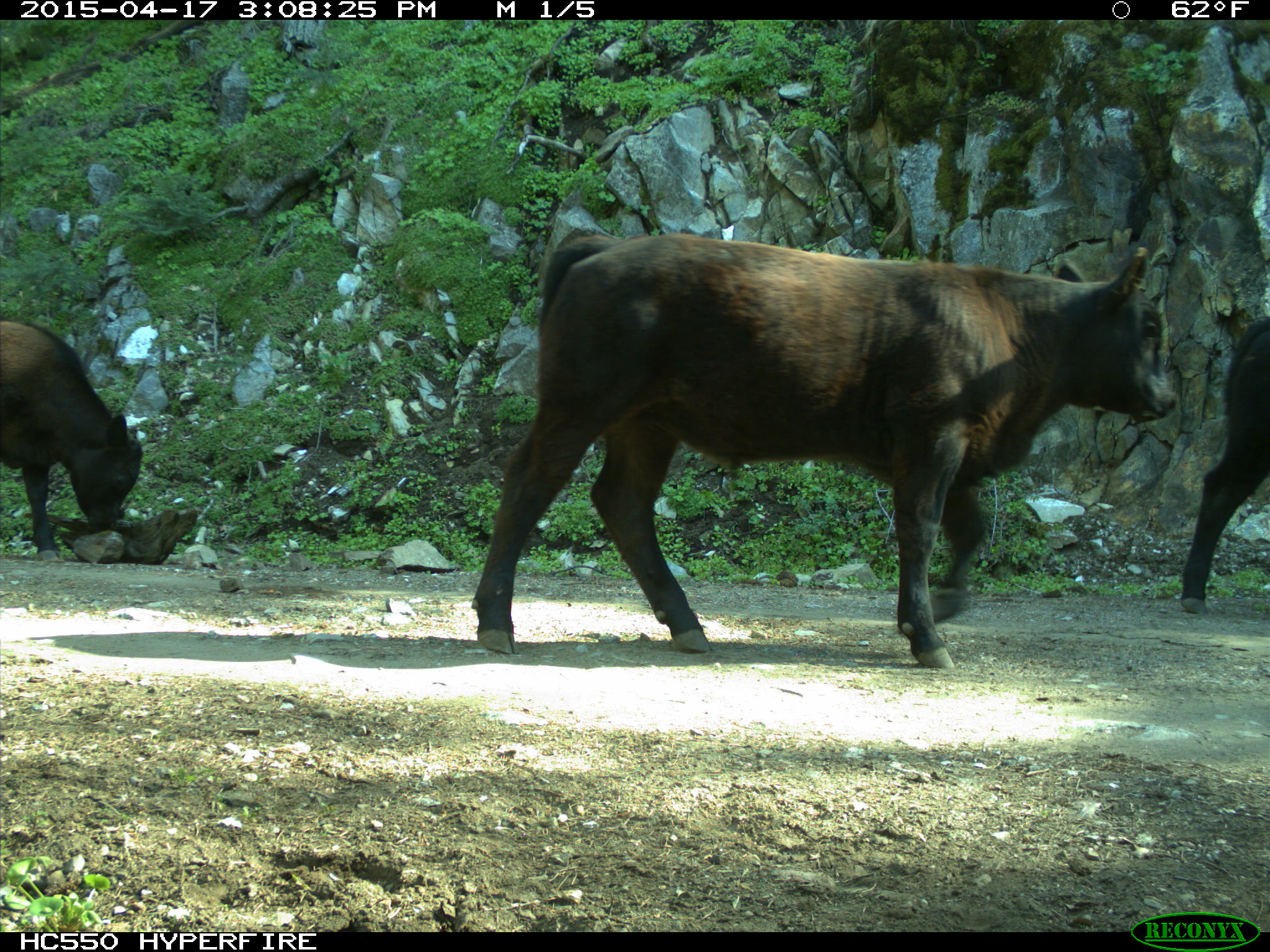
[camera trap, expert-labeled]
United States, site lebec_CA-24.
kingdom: Animalia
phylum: Chordata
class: Mammalia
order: Artiodactyla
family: Bovidae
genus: Bos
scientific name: Bos taurus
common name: domestic cow